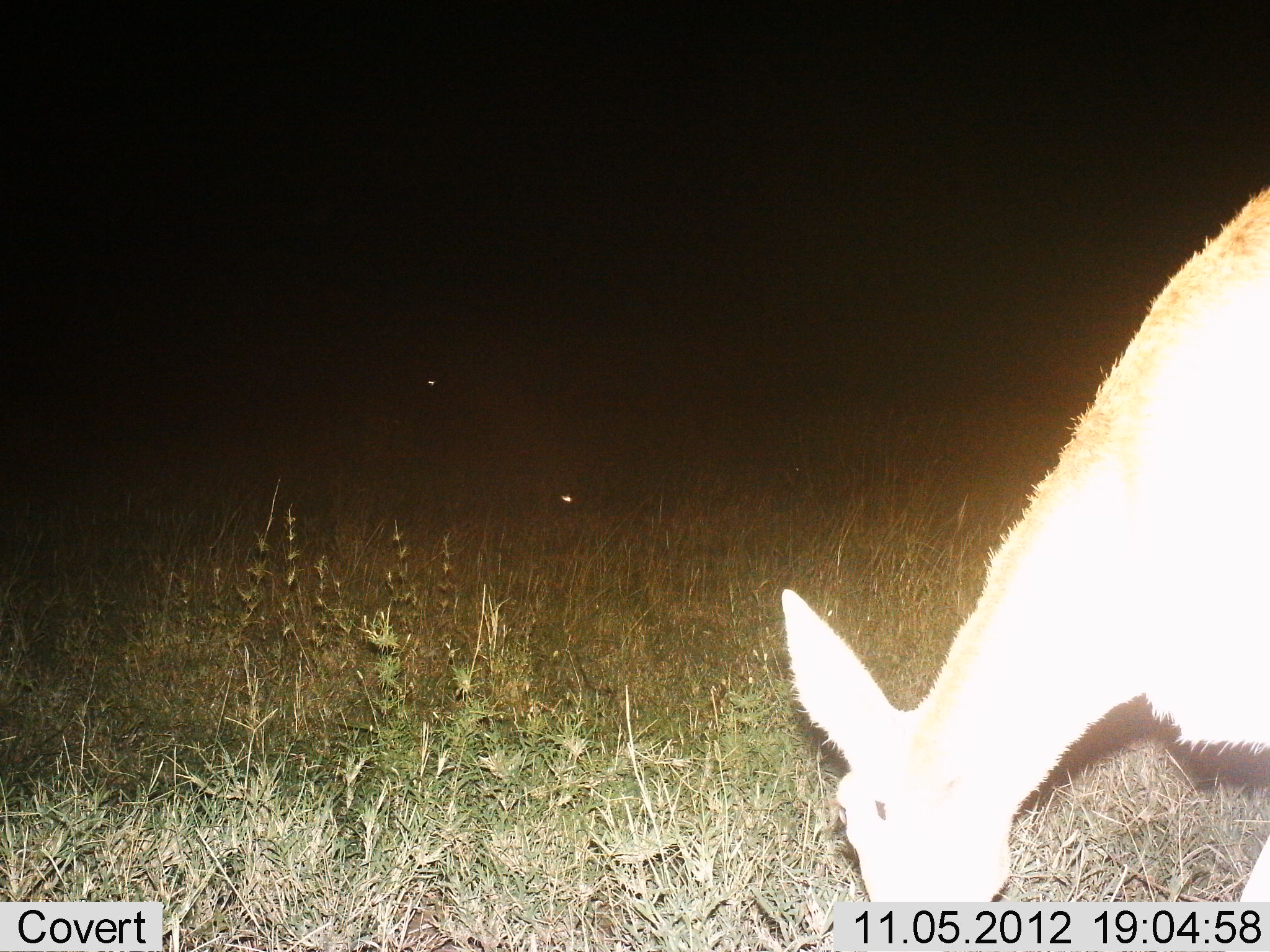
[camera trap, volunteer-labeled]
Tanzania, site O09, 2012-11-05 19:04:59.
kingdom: Animalia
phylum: Chordata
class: Mammalia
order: Artiodactyla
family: Bovidae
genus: Redunca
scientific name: Redunca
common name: reedbuck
Reedbuck (Redunca), count 1. Behavior (volunteer vote fractions): standing 10%, resting 0%, moving 0%, interacting 0%. Young present (vote fraction): 0%. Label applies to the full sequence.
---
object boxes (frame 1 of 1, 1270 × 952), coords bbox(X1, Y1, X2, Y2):
animal: bbox(777, 172, 1270, 903)